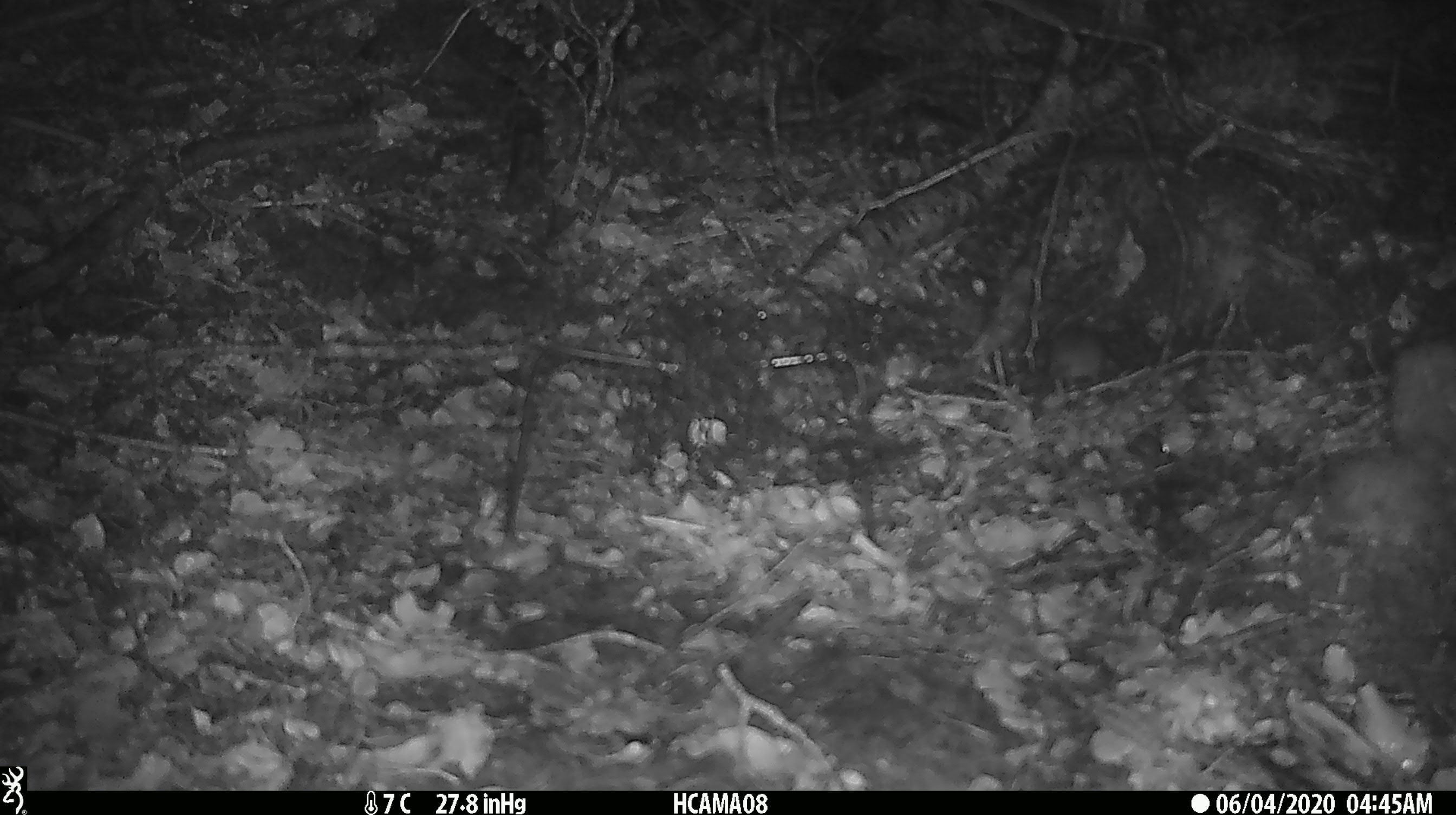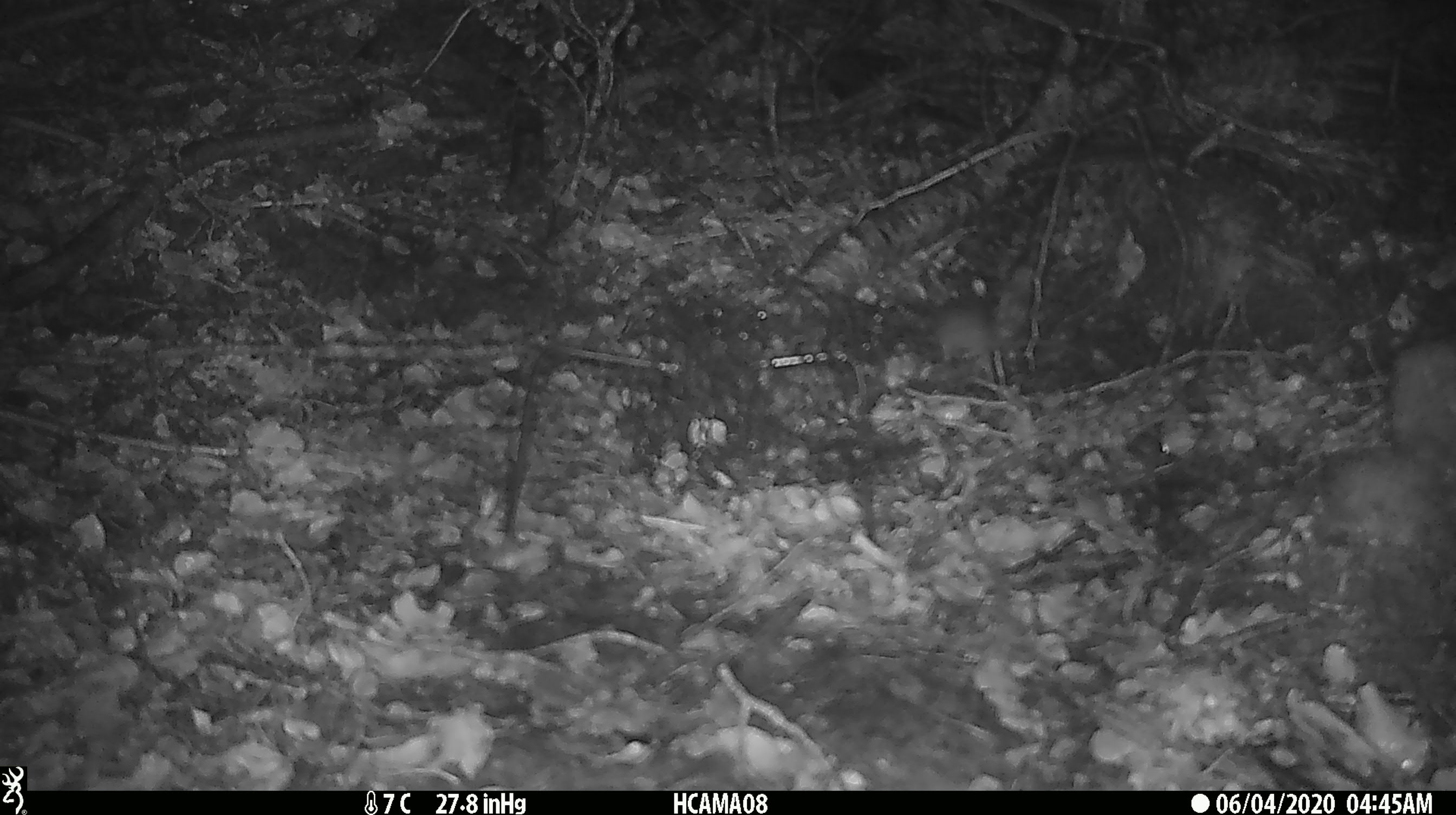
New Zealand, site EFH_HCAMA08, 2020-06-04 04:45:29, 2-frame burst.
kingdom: Animalia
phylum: Chordata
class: Mammalia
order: Rodentia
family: Muridae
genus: Mus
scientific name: Mus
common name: mouse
Mouse (Mus).